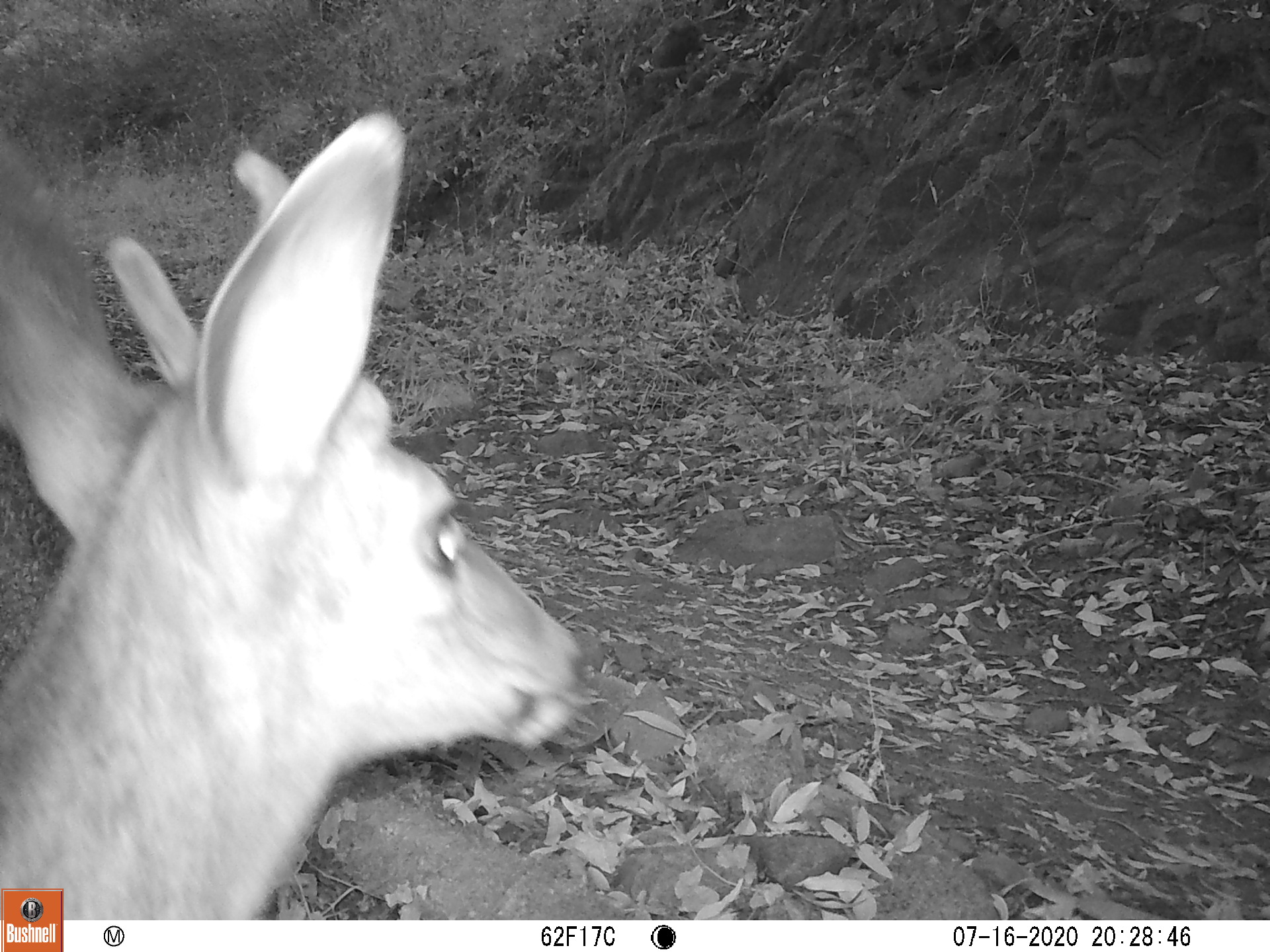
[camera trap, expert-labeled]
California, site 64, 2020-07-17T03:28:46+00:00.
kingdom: Animalia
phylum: Chordata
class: Mammalia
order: Artiodactyla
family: Cervidae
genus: Odocoileus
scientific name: Odocoileus hemionus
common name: mule deer